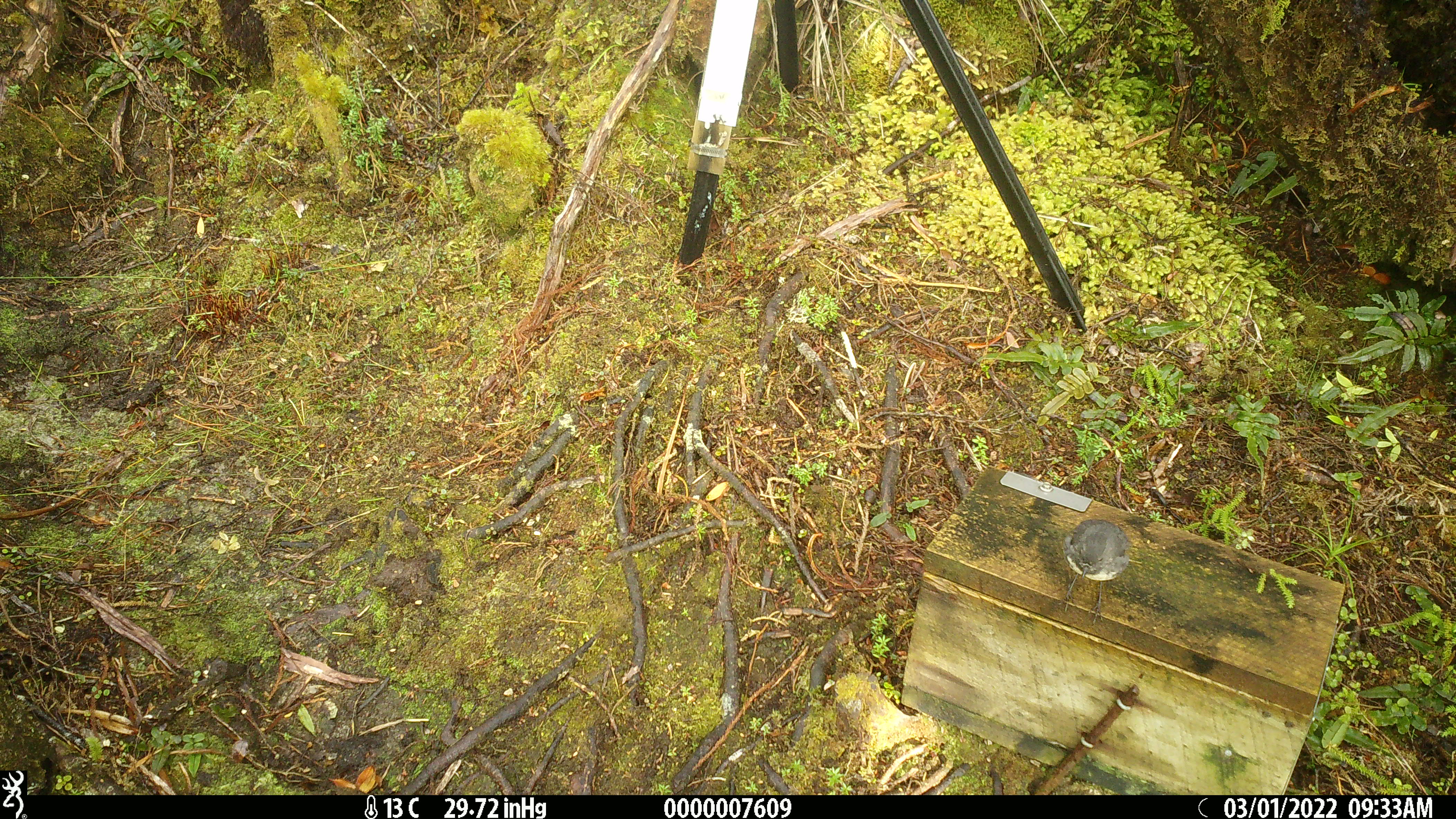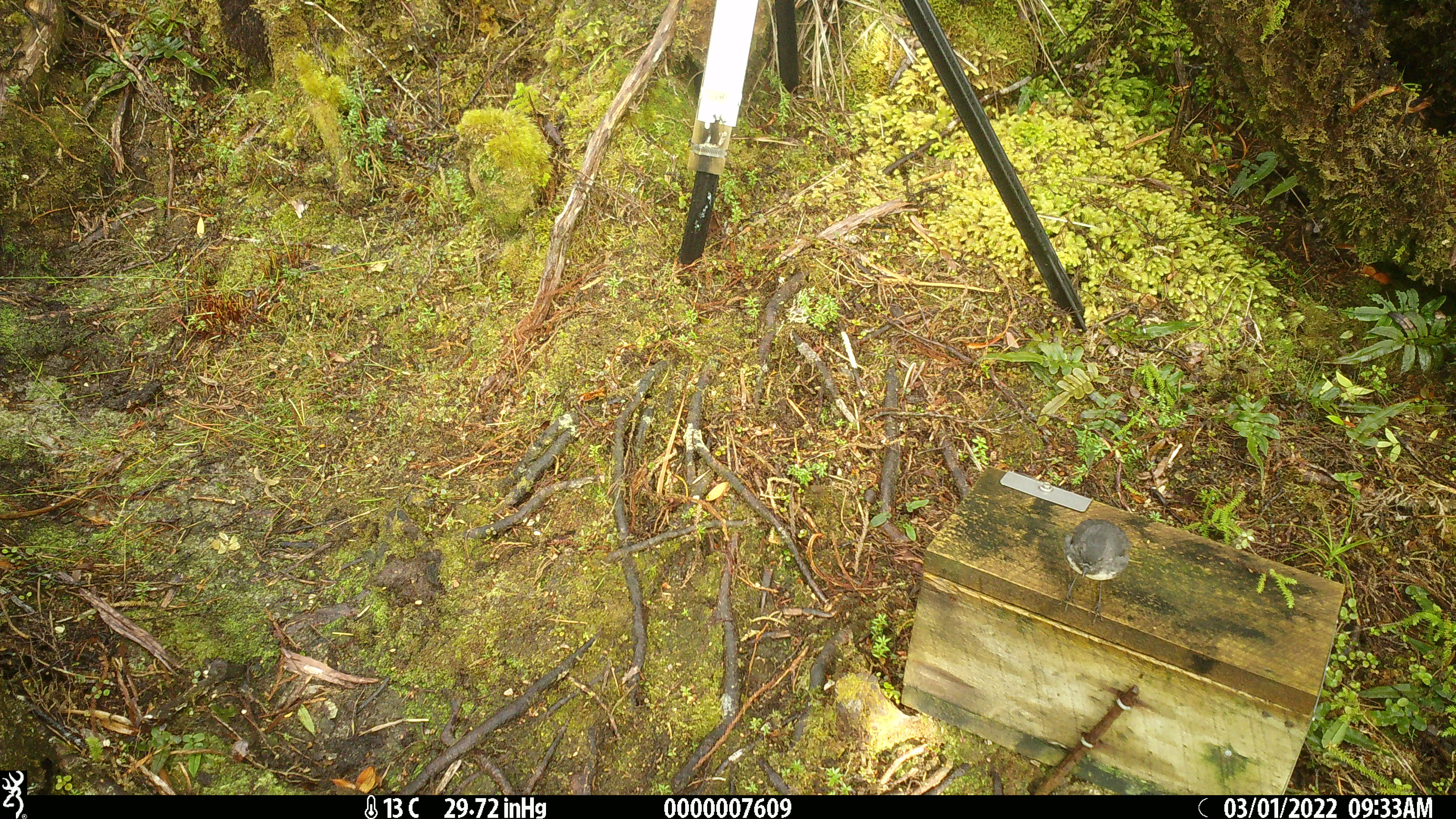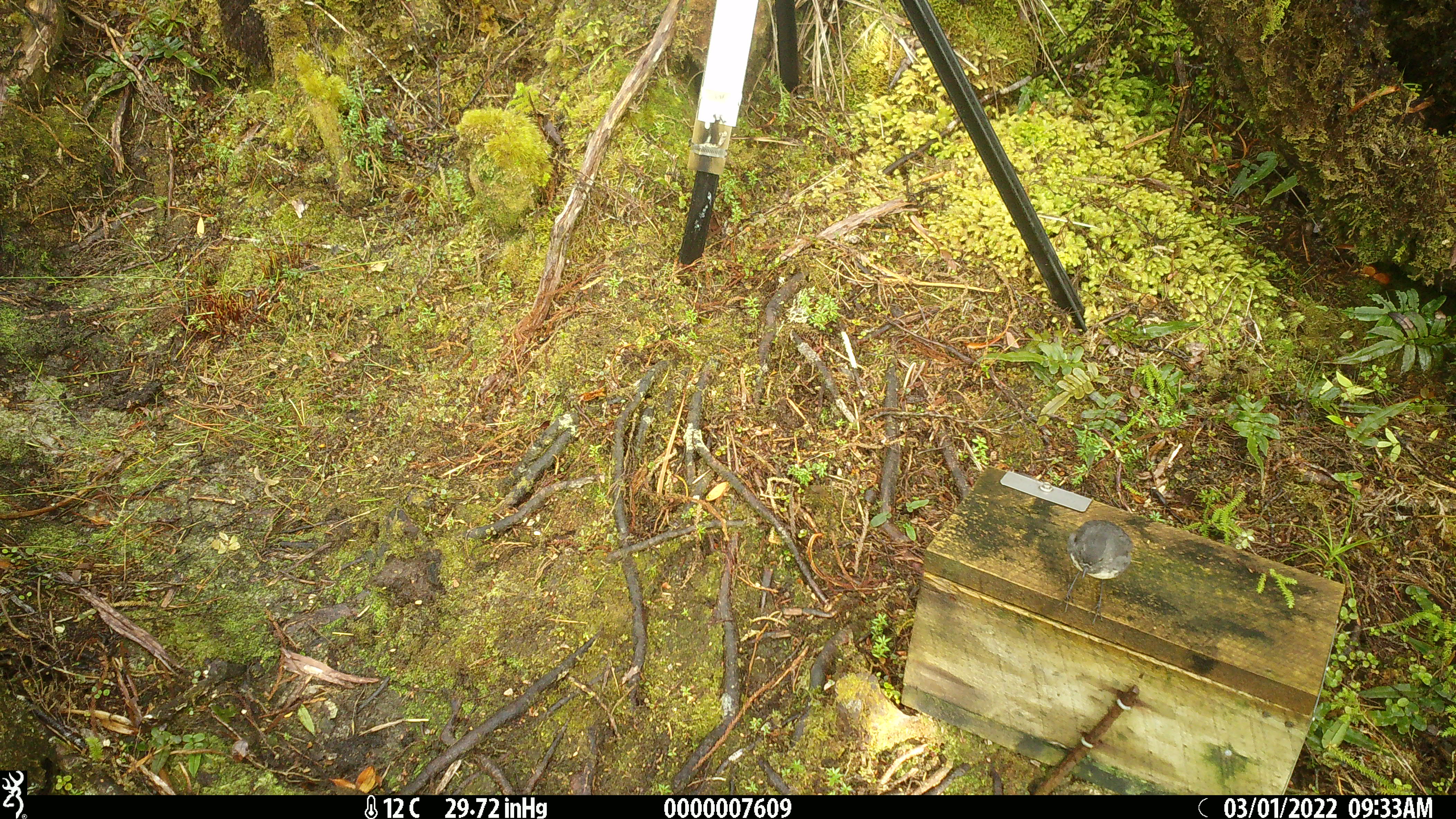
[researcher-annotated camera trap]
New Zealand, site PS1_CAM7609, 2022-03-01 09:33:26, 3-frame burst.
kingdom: Animalia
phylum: Chordata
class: Aves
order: Passeriformes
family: Petroicidae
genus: Petroica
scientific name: Petroica australis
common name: new zealand robin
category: robin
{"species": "robin (new zealand robin) (Petroica australis)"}